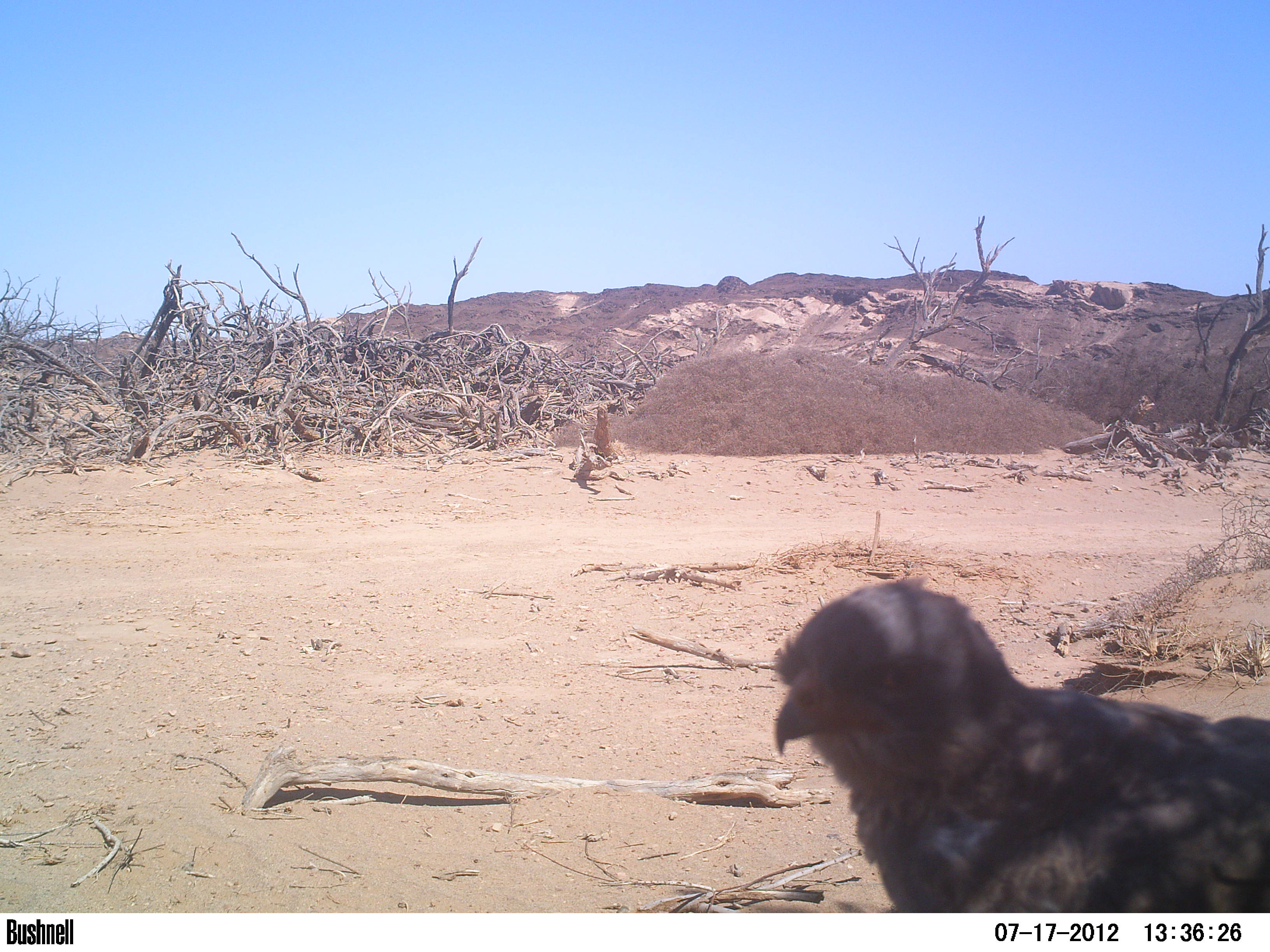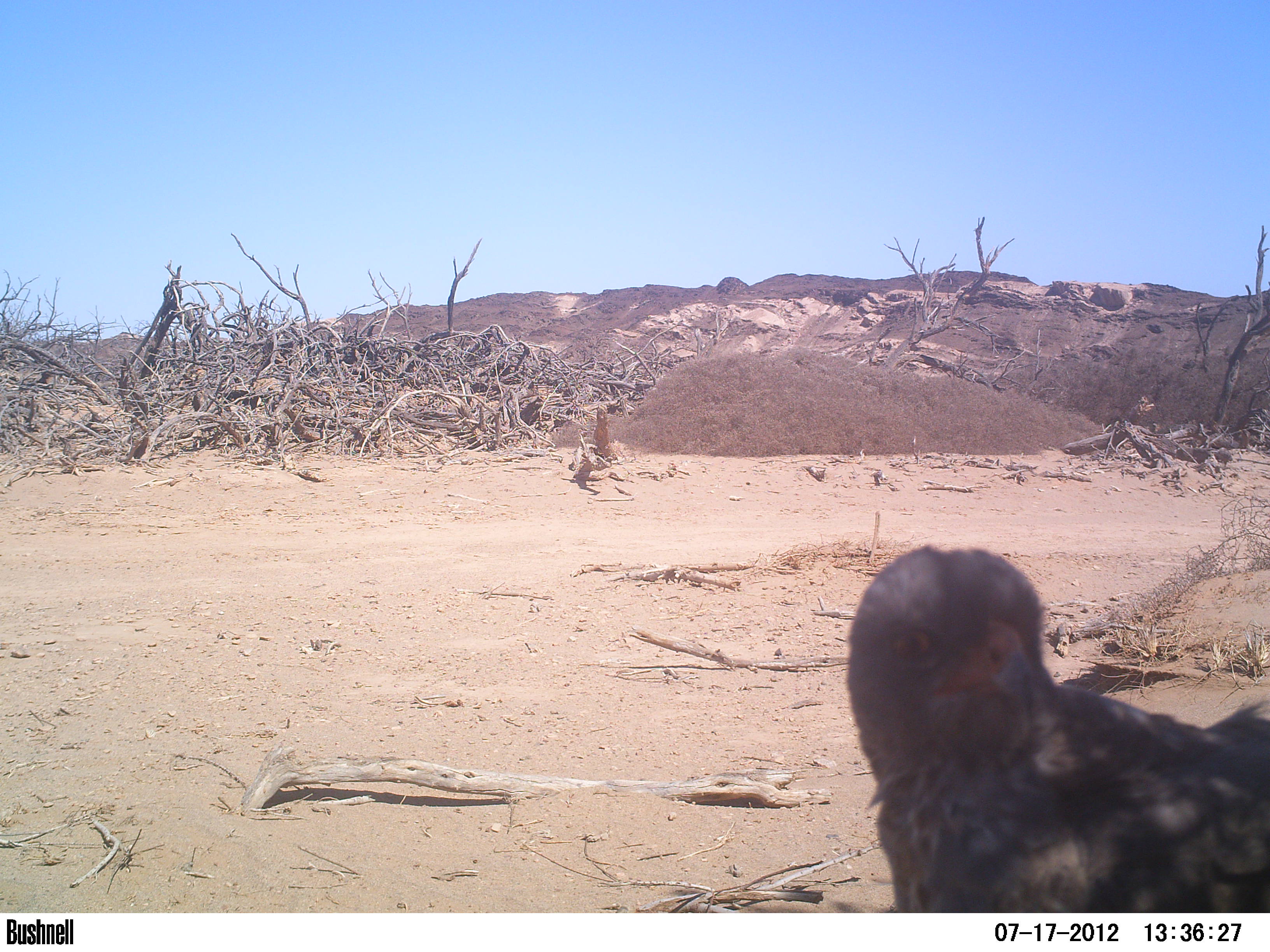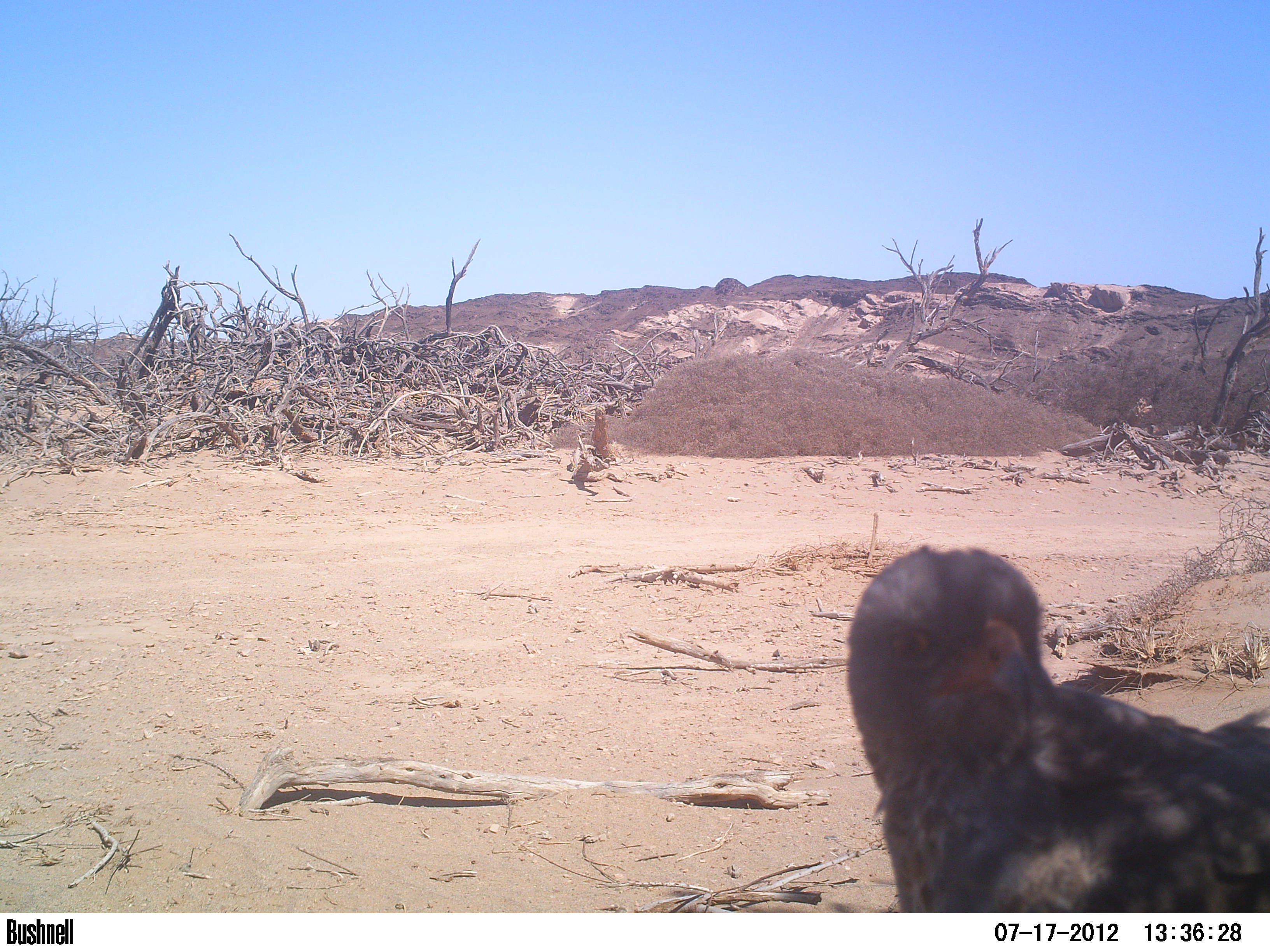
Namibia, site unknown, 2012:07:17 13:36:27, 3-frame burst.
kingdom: Animalia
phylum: Chordata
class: Aves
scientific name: Aves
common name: raptor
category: cn-raptors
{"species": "cn-raptors (raptor) (Aves)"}